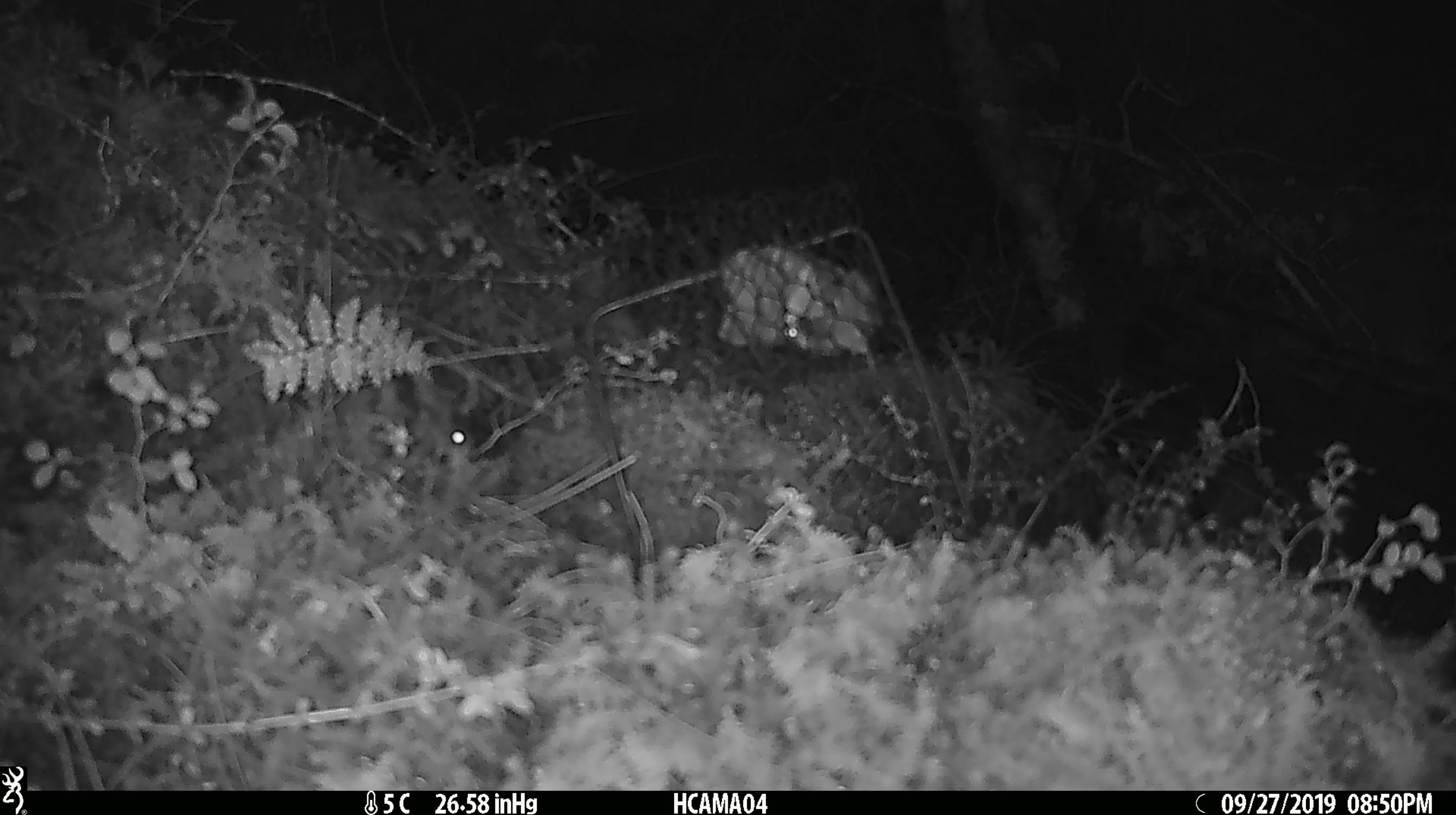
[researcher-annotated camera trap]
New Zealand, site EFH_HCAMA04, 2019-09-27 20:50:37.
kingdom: Animalia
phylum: Chordata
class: Mammalia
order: Rodentia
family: Muridae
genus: Mus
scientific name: Mus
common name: mouse